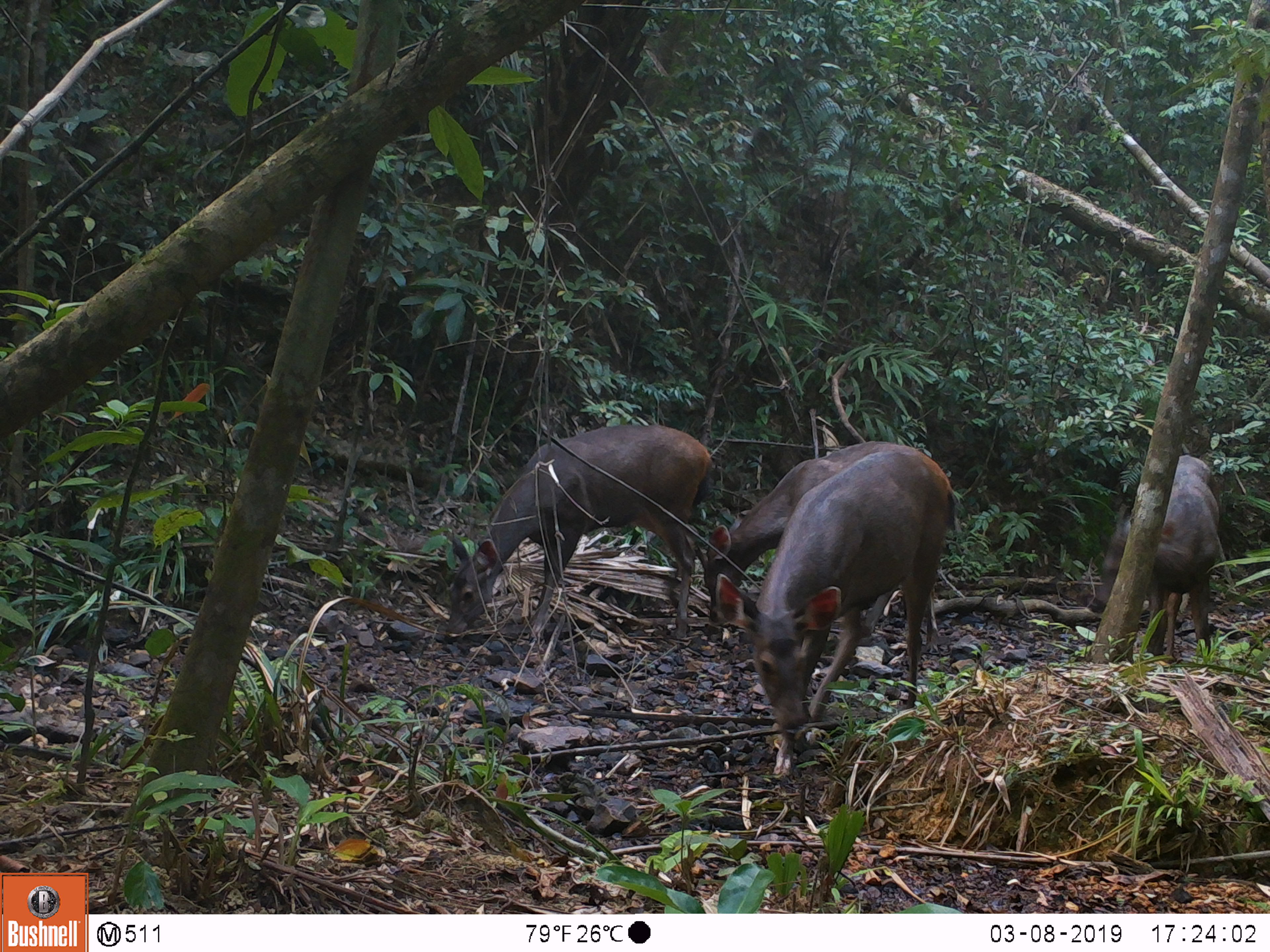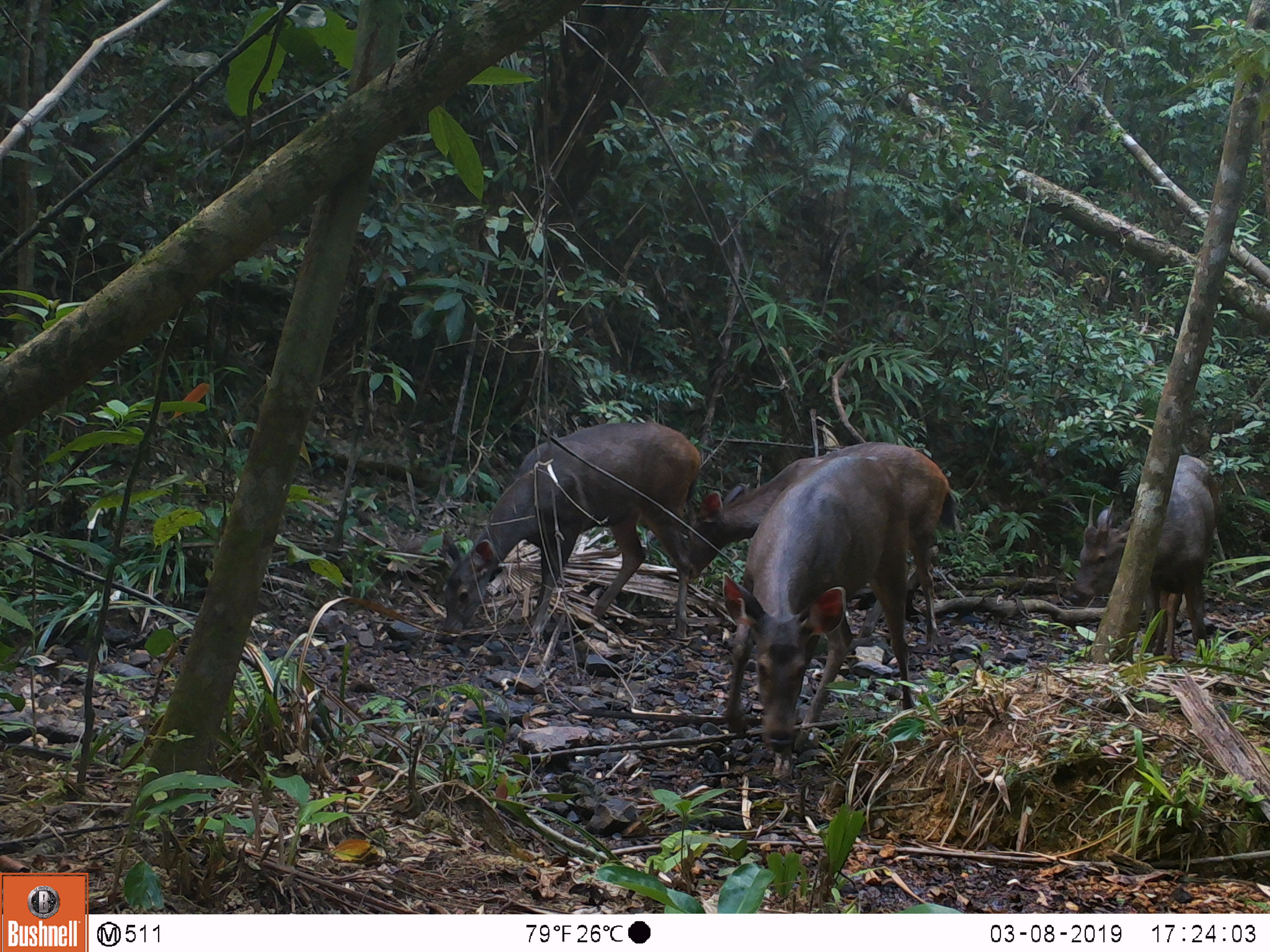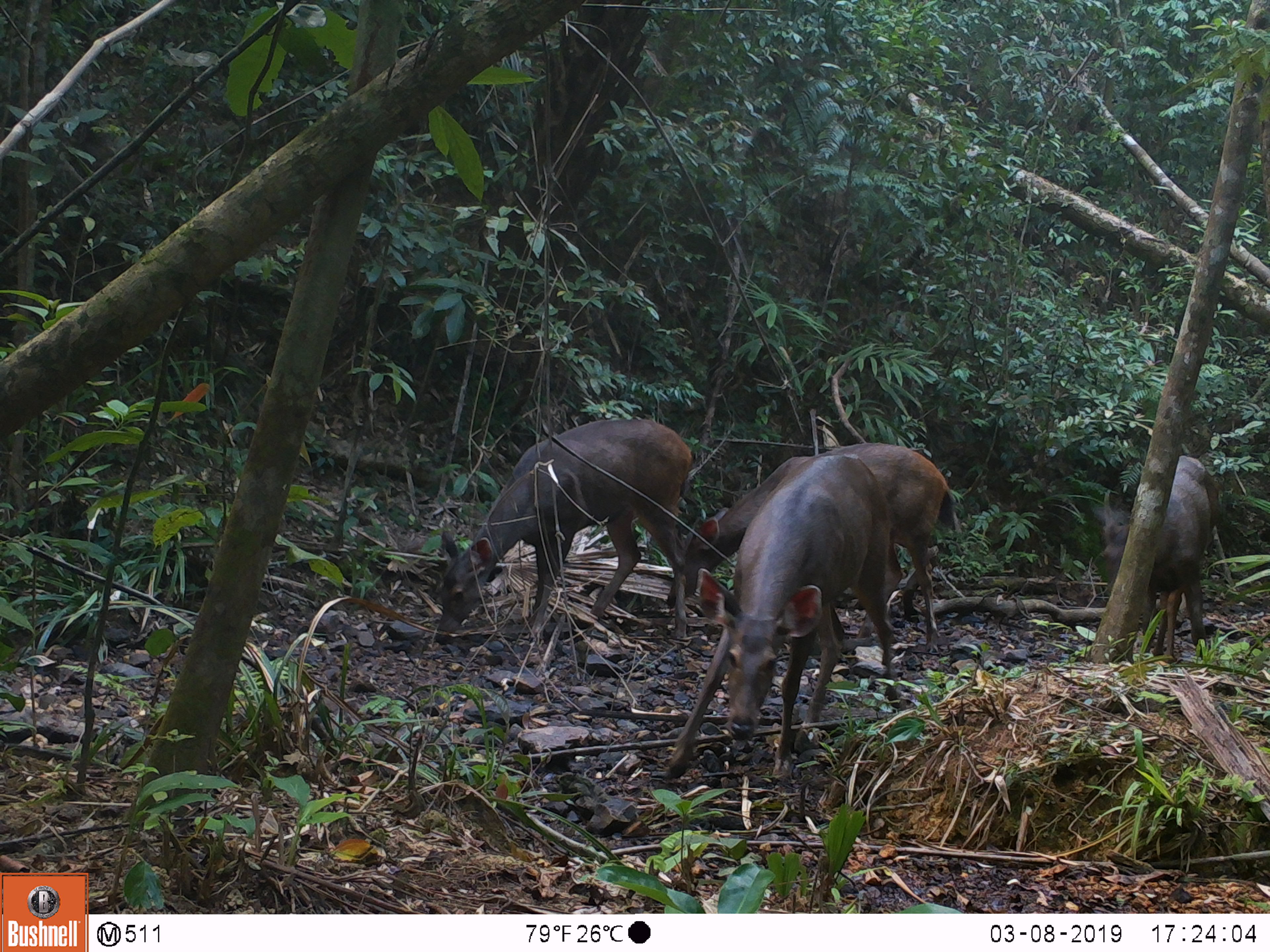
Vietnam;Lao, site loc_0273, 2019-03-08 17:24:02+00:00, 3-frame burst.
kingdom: Animalia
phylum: Chordata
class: Mammalia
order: Artiodactyla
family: Cervidae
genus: Rusa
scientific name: Rusa unicolor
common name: sambar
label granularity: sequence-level